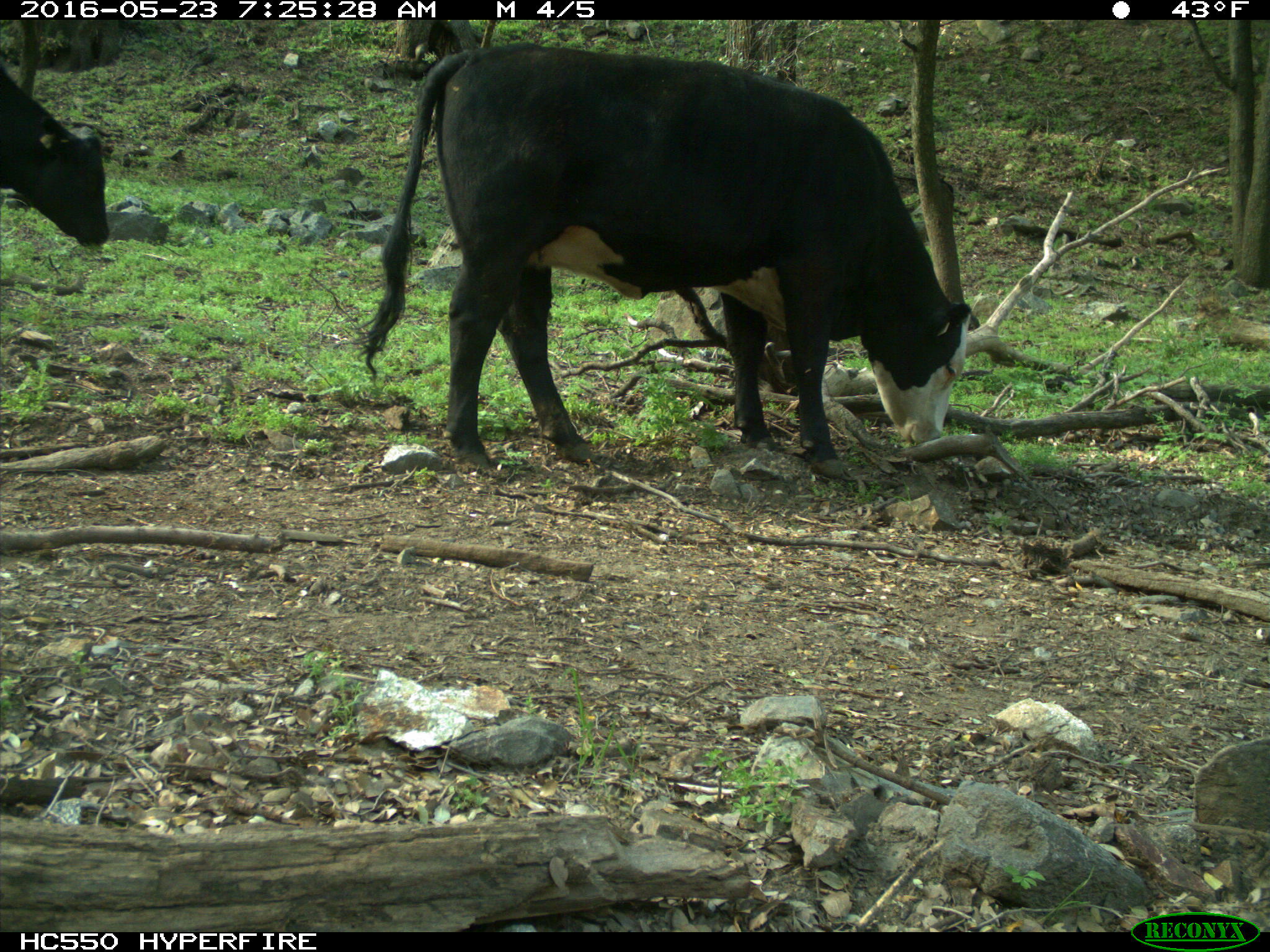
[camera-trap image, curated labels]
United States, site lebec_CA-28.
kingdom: Animalia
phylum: Chordata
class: Mammalia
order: Artiodactyla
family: Bovidae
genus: Bos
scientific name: Bos taurus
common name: domestic cow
Bos taurus (domestic cow).